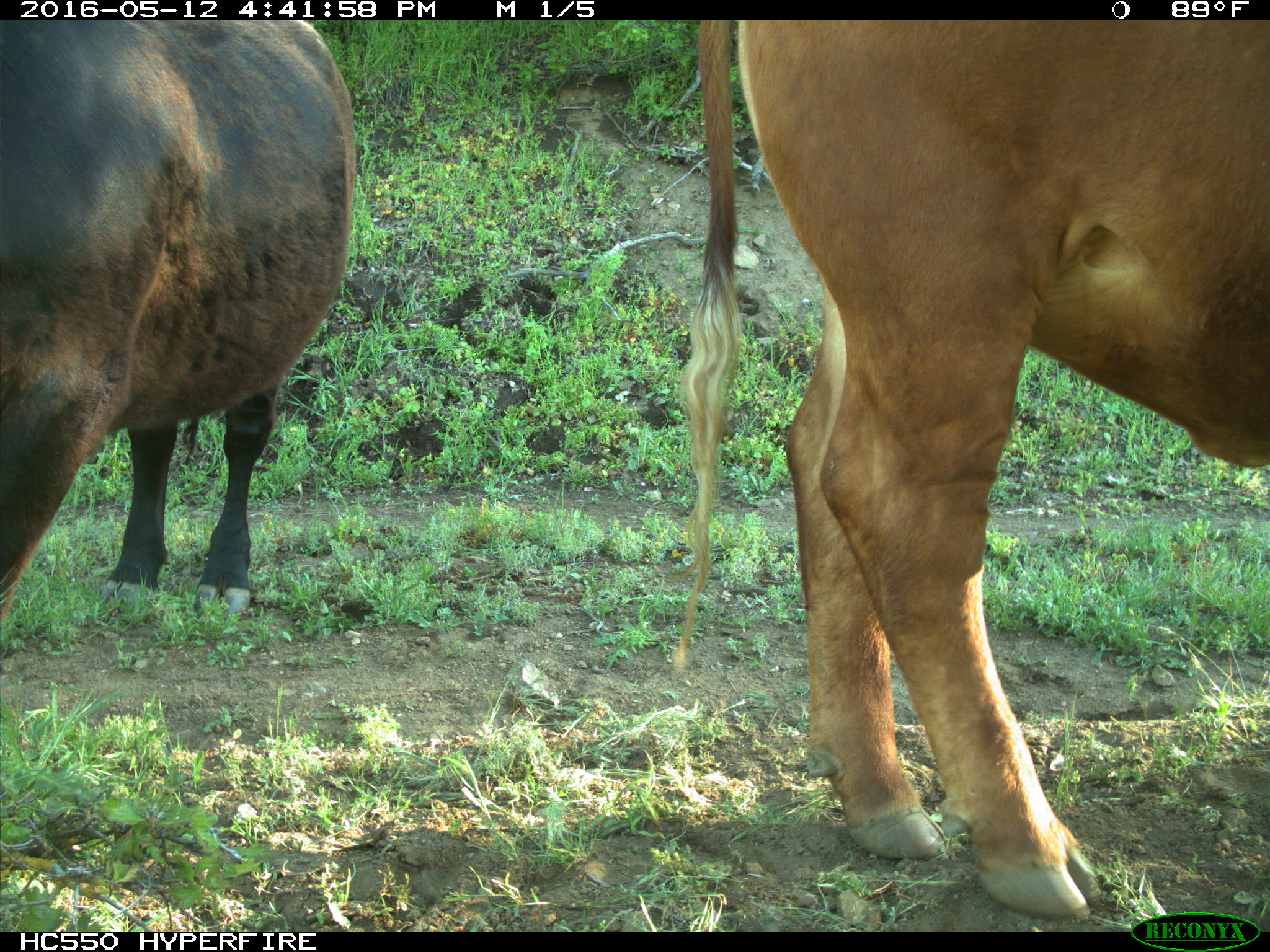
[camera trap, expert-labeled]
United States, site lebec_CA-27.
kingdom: Animalia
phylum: Chordata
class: Mammalia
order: Artiodactyla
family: Bovidae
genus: Bos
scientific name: Bos taurus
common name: domestic cow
Bos taurus (domestic cow).